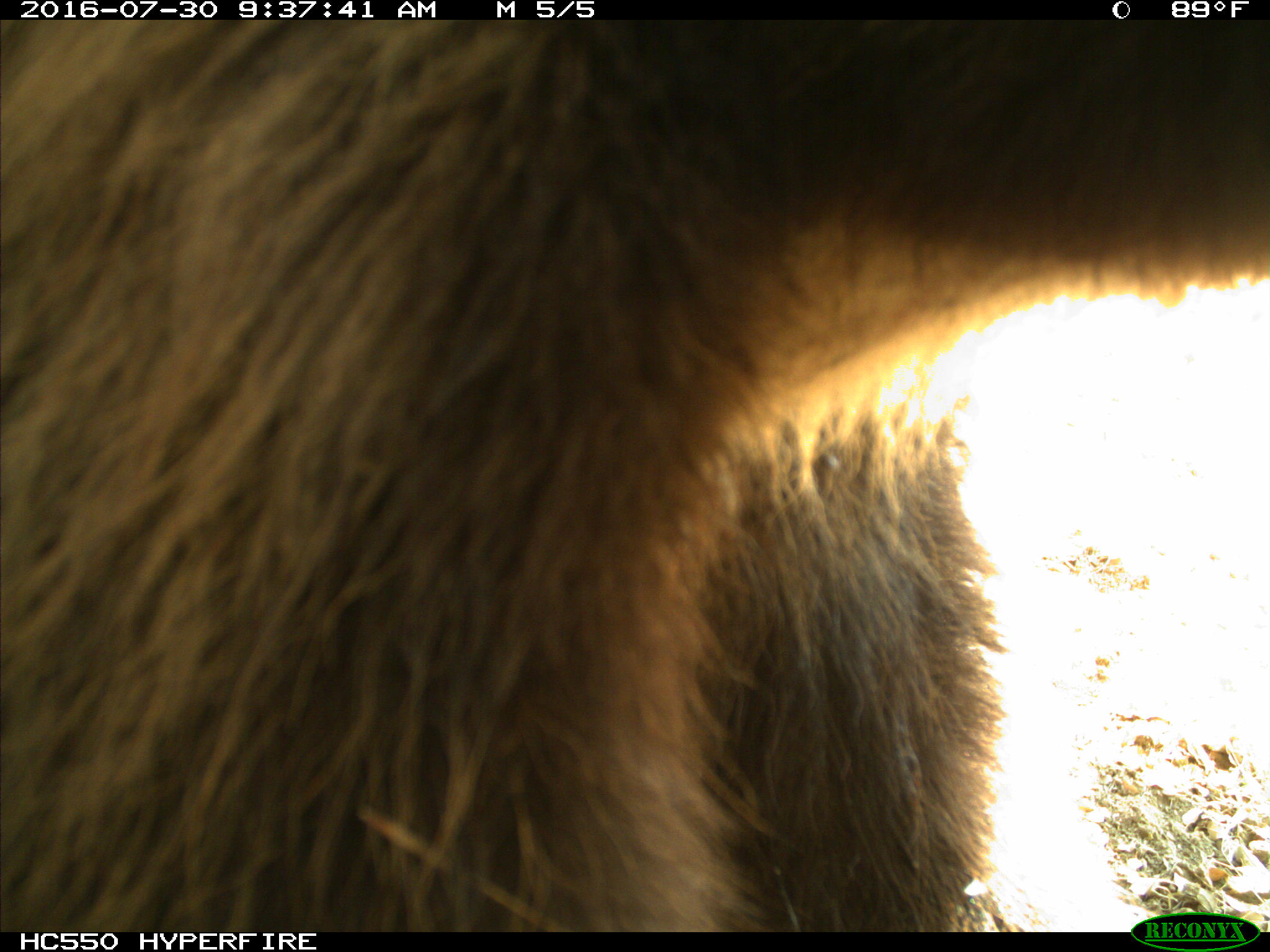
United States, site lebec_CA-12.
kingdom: Animalia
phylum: Chordata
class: Mammalia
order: Carnivora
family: Ursidae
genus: Ursus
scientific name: Ursus americanus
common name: american black bear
Ursus americanus (american black bear).